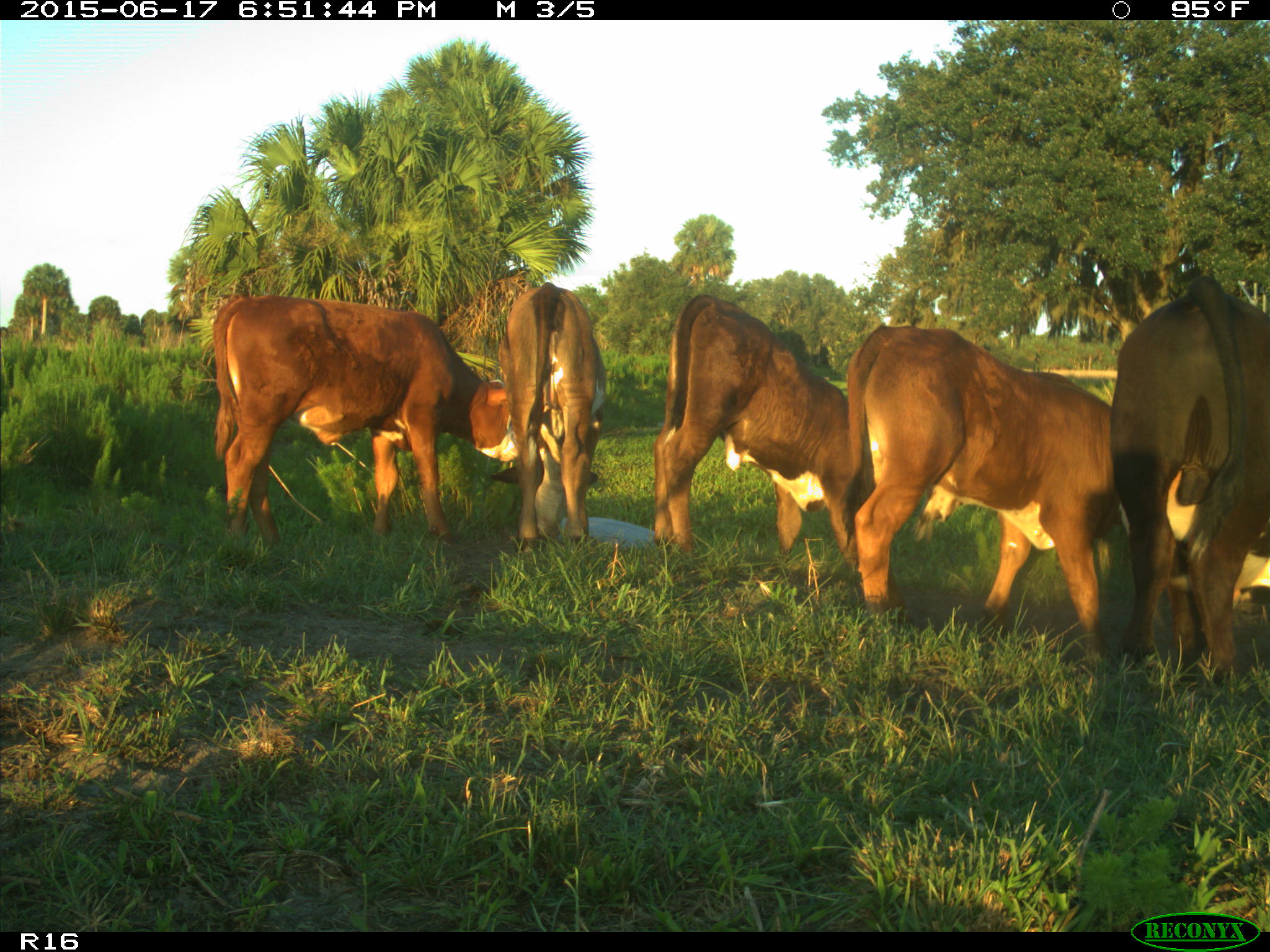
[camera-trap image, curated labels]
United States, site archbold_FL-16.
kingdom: Animalia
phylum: Chordata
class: Mammalia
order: Artiodactyla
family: Bovidae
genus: Bos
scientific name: Bos taurus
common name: domestic cow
Bos taurus (domestic cow).